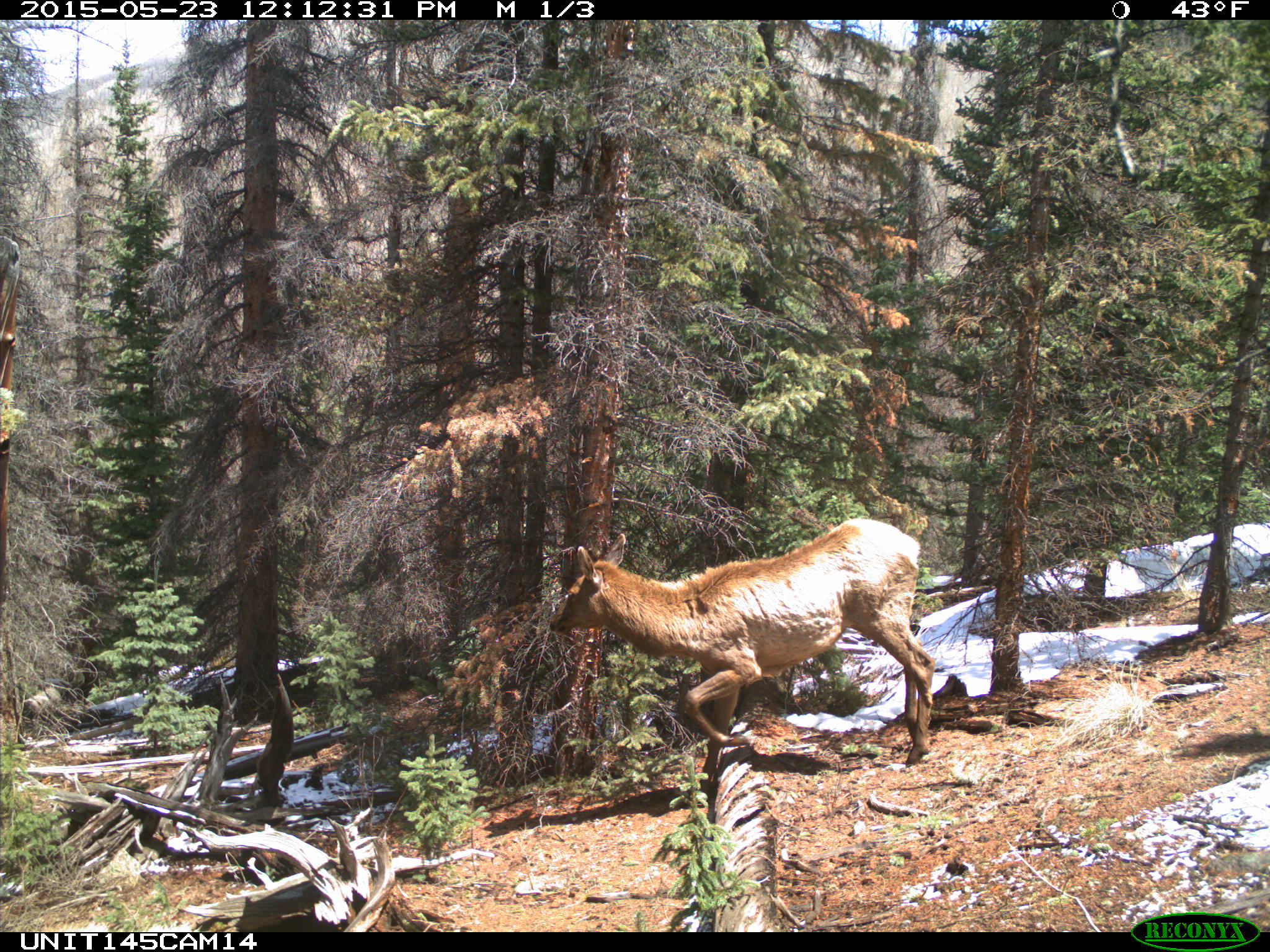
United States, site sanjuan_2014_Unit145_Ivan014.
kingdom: Animalia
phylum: Chordata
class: Mammalia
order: Artiodactyla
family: Cervidae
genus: Cervus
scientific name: Cervus elaphus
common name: red deer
Cervus elaphus (red deer).